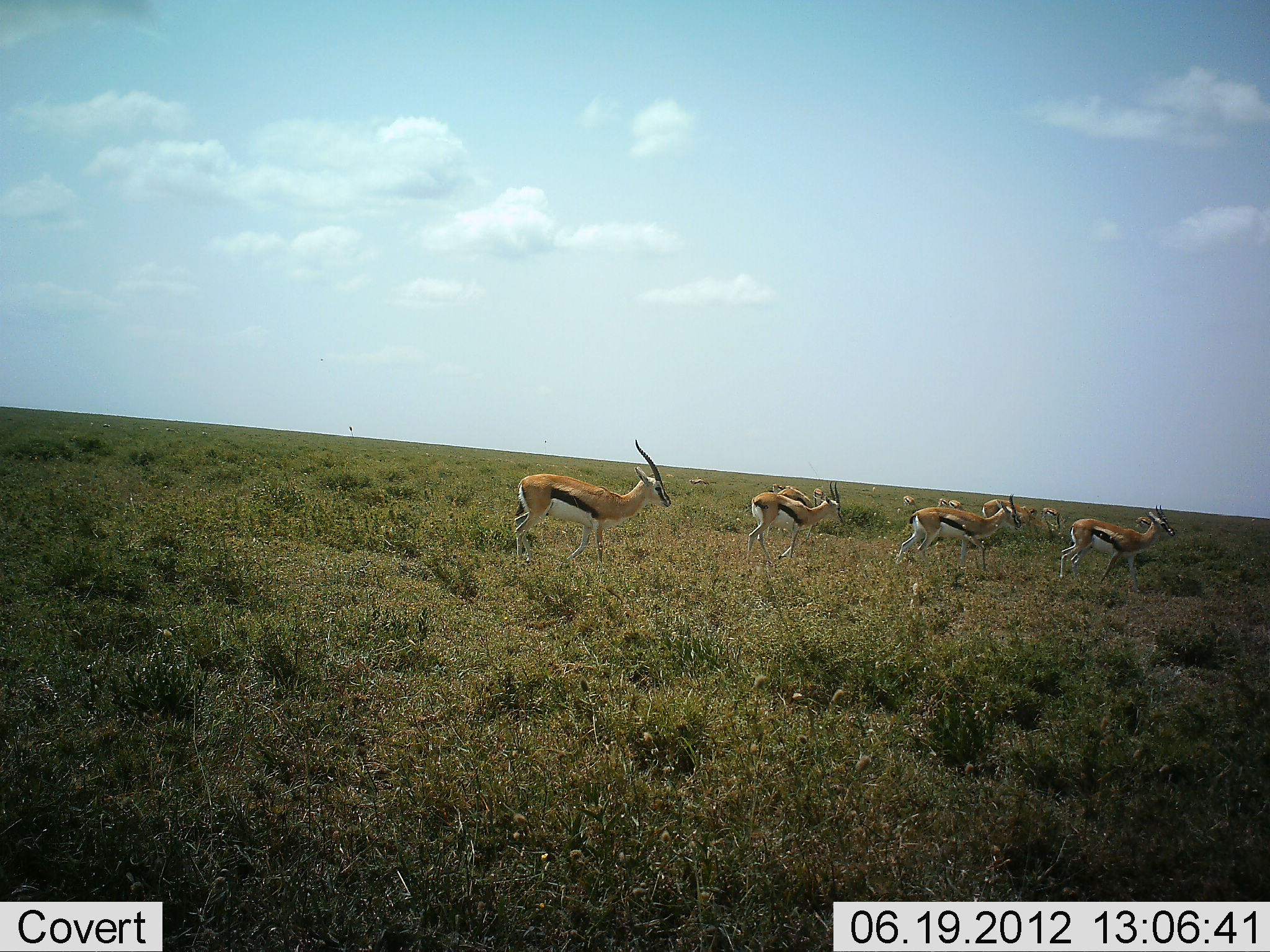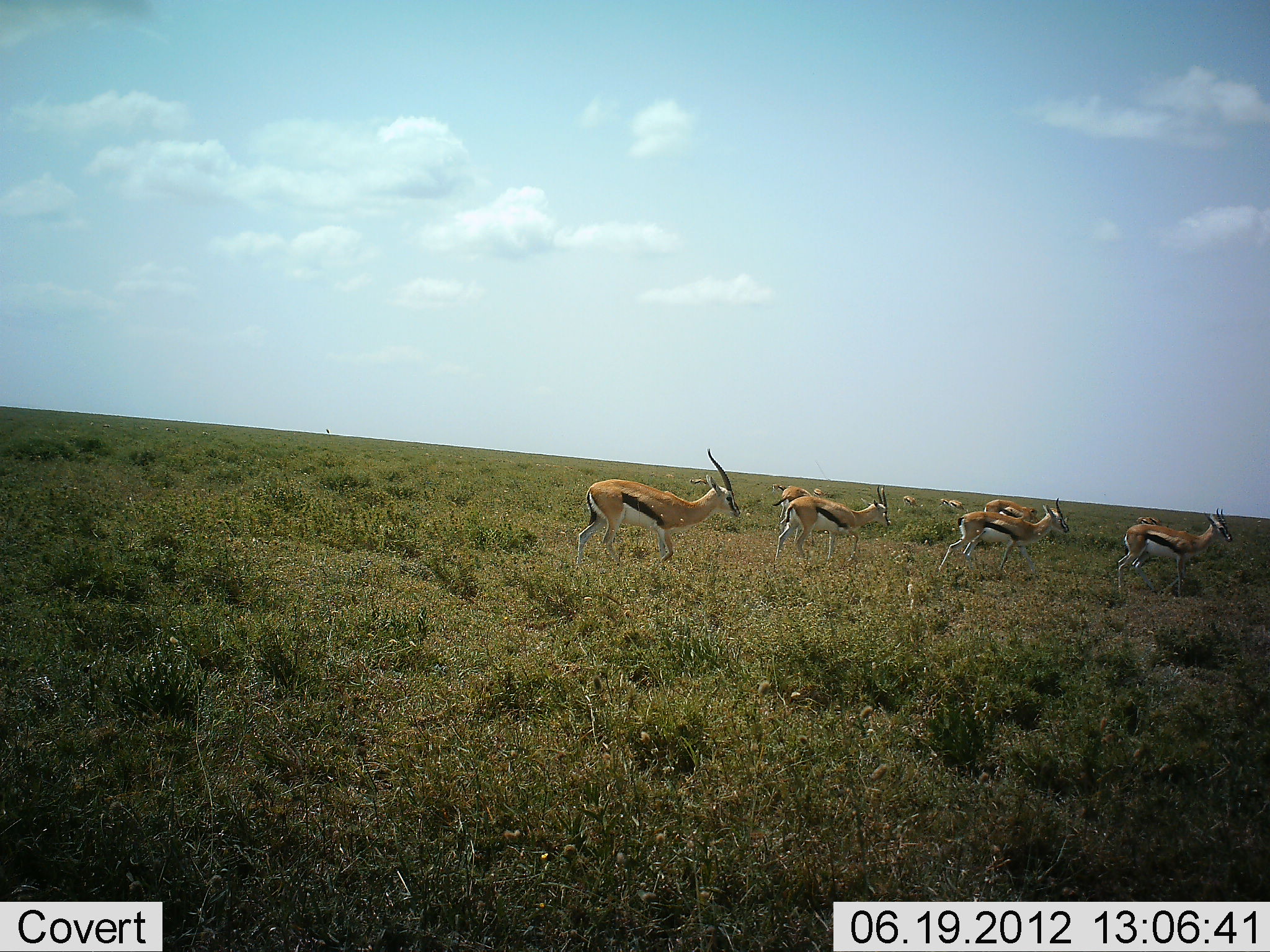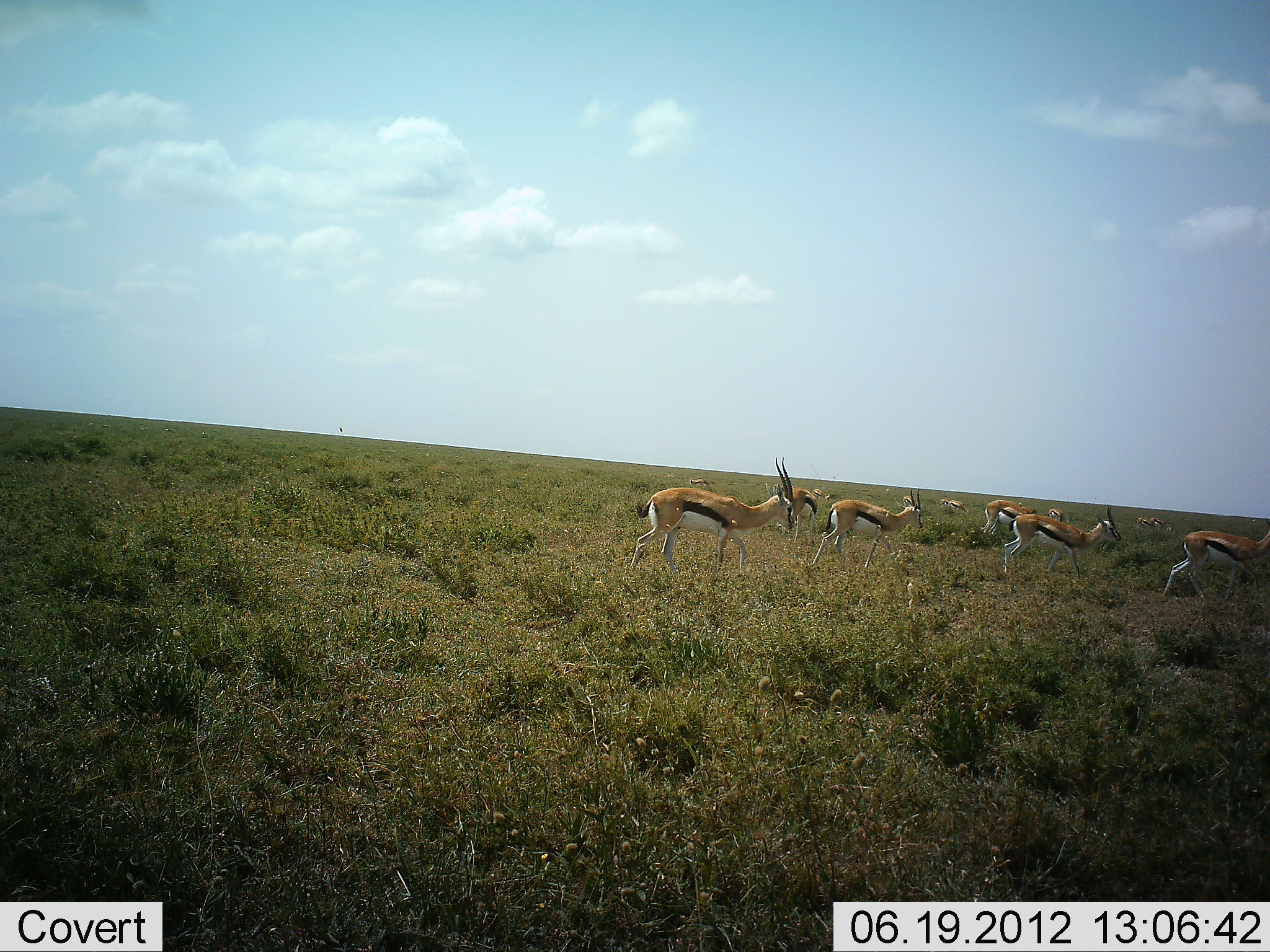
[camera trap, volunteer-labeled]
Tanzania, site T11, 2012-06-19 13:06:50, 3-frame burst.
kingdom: Animalia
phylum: Chordata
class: Mammalia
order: Artiodactyla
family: Bovidae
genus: Eudorcas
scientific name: Eudorcas thomsonii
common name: thomson's gazelle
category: gazellethomsons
Gazellethomsons (thomson's gazelle) (Eudorcas thomsonii), count 10. Behavior (volunteer vote fractions): standing 20%, resting 0%, moving 90%, interacting 0%. Young present (vote fraction): 0%. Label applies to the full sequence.